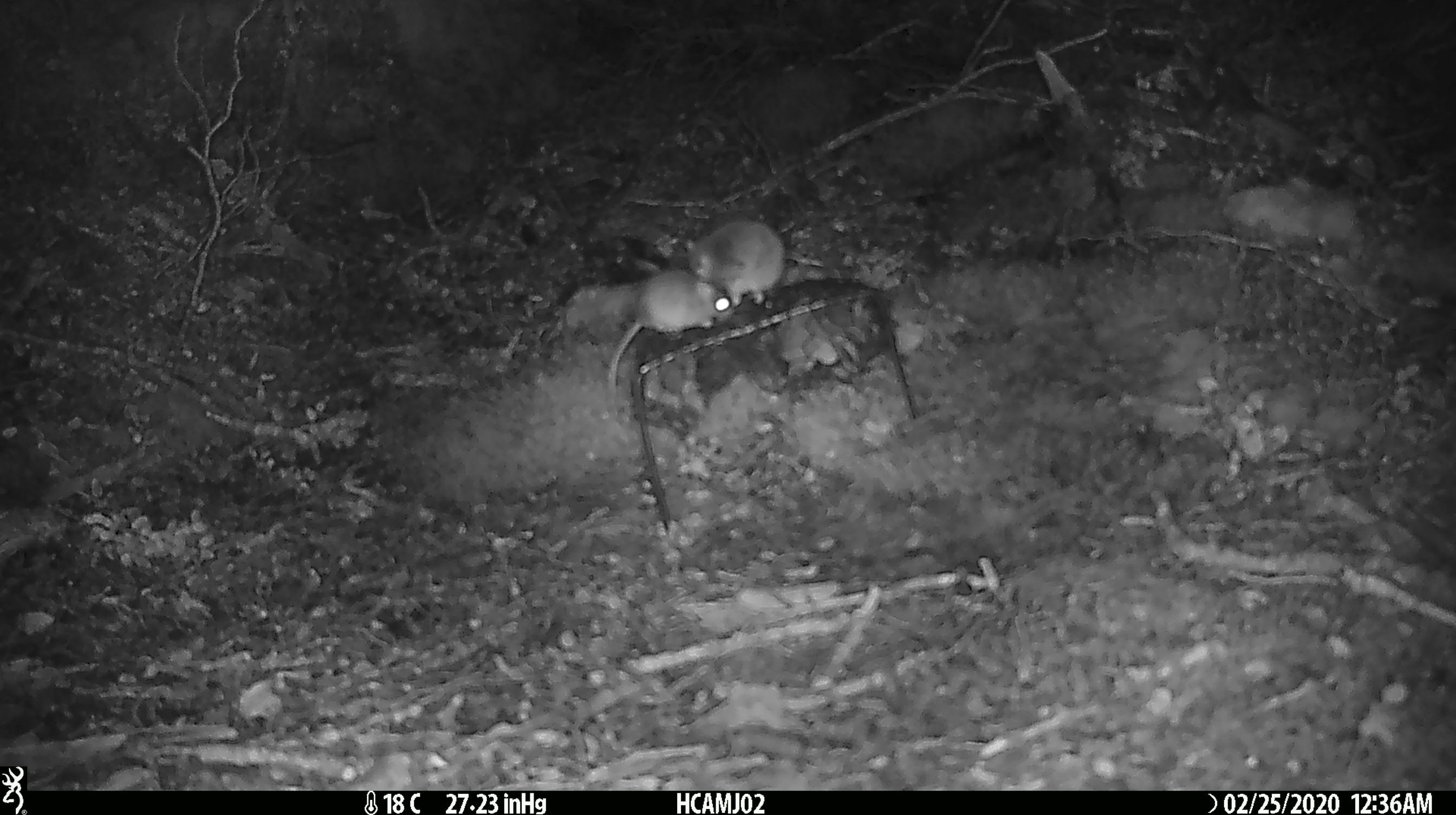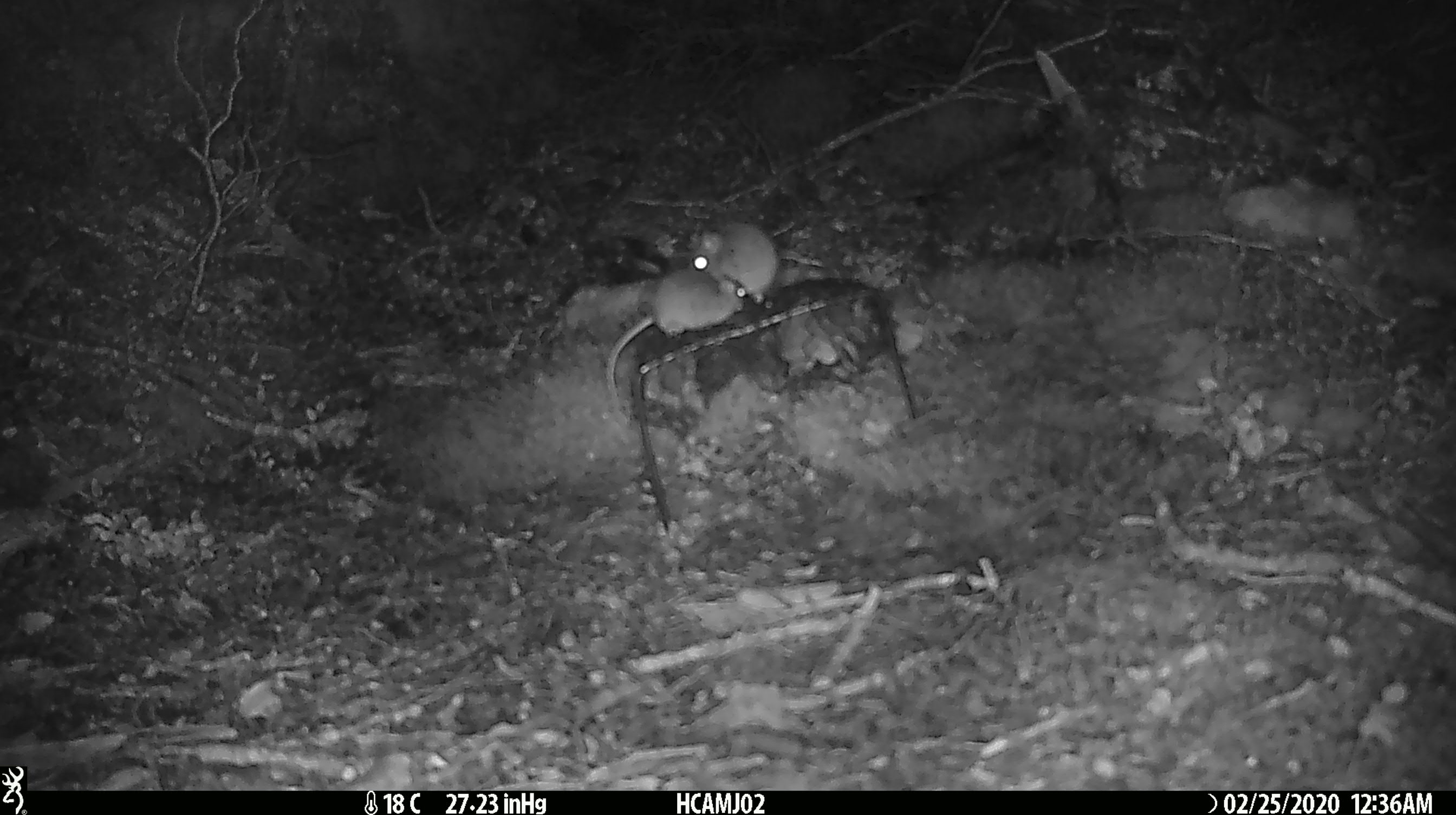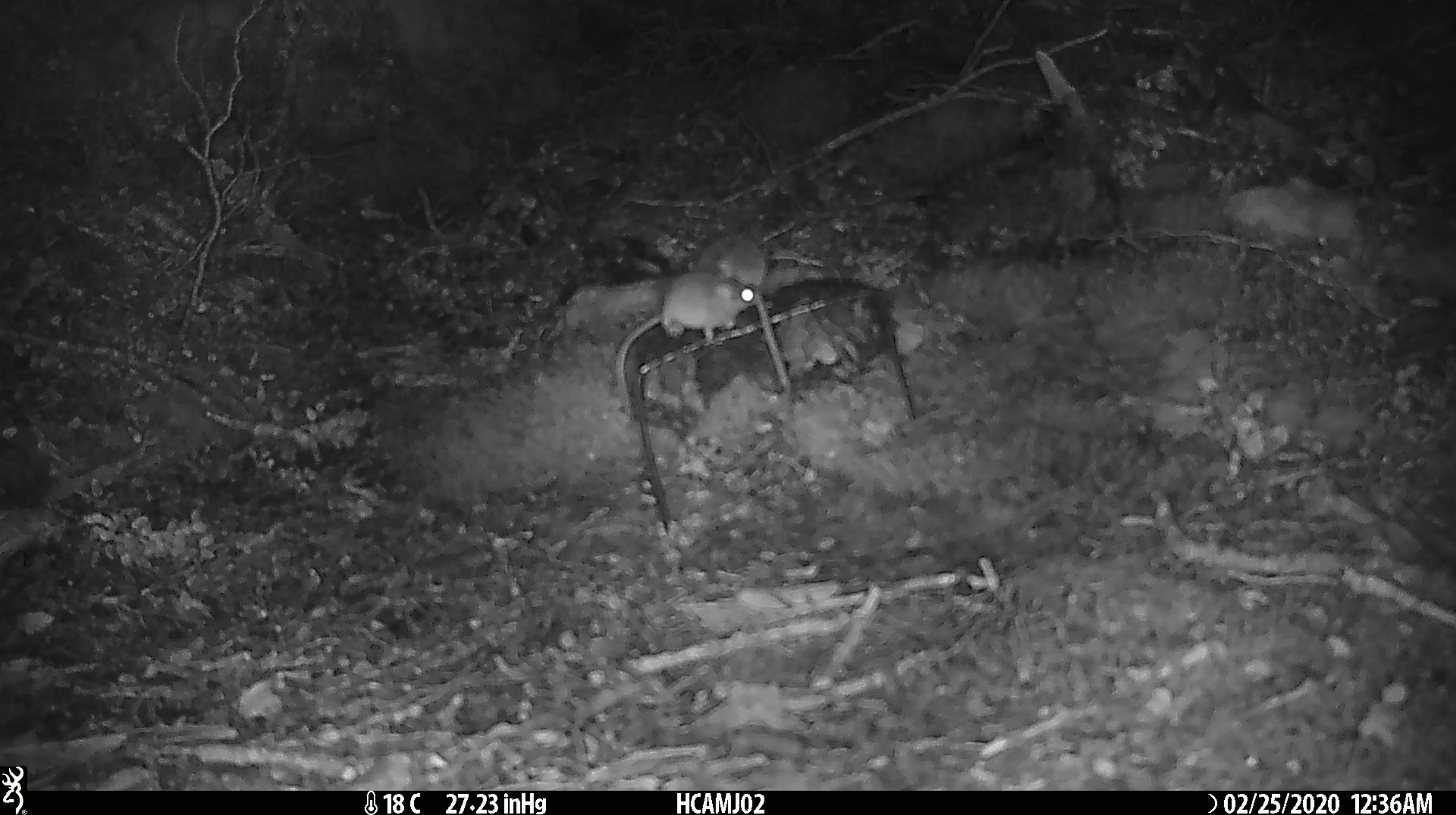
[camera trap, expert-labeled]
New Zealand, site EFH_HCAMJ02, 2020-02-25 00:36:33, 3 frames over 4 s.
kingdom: Animalia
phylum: Chordata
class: Mammalia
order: Rodentia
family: Muridae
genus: Mus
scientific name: Mus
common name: mouse